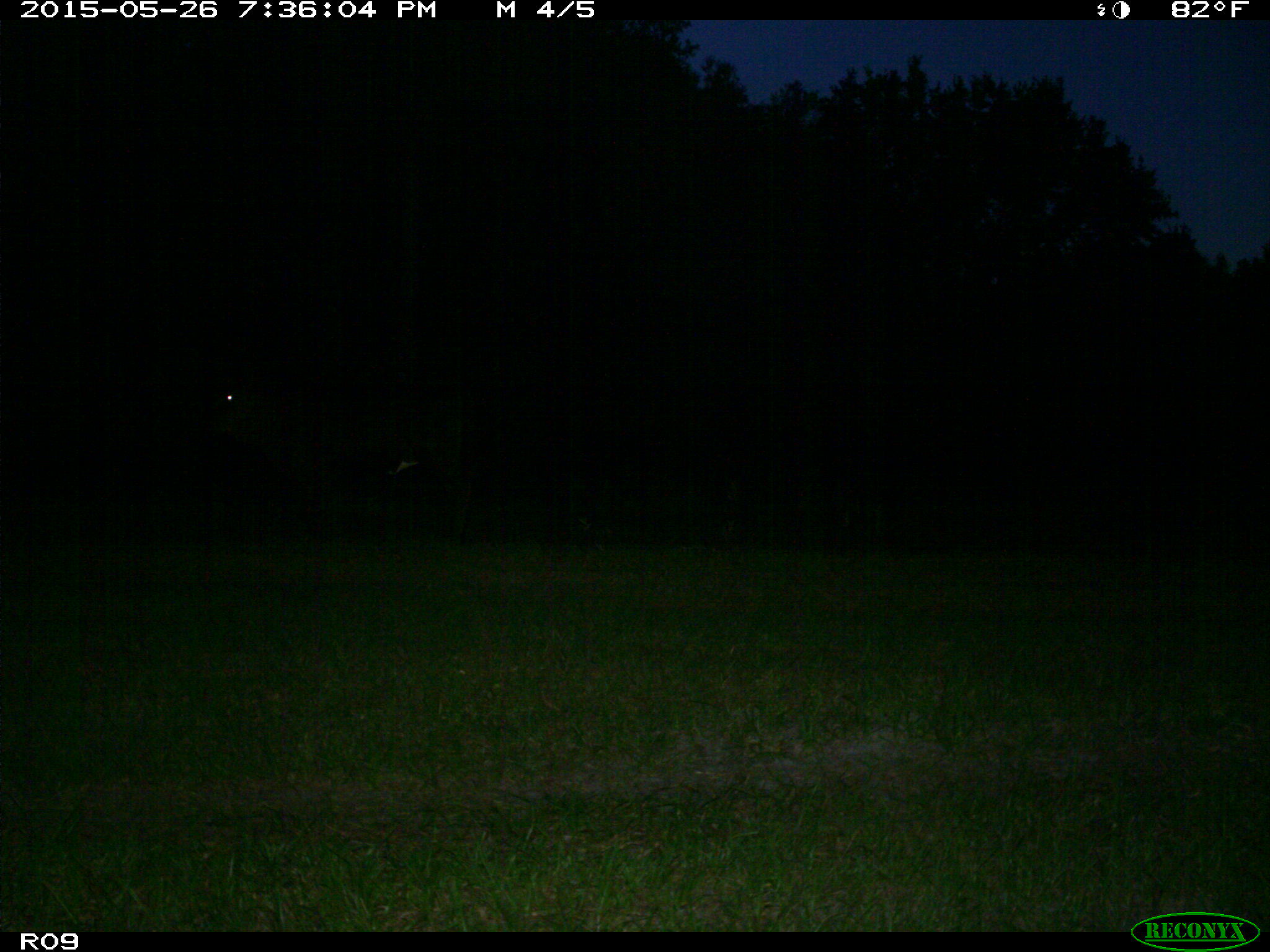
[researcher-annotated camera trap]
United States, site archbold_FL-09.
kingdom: Animalia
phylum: Chordata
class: Mammalia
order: Artiodactyla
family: Bovidae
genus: Bos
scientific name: Bos taurus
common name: domestic cow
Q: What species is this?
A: Bos taurus (domestic cow).